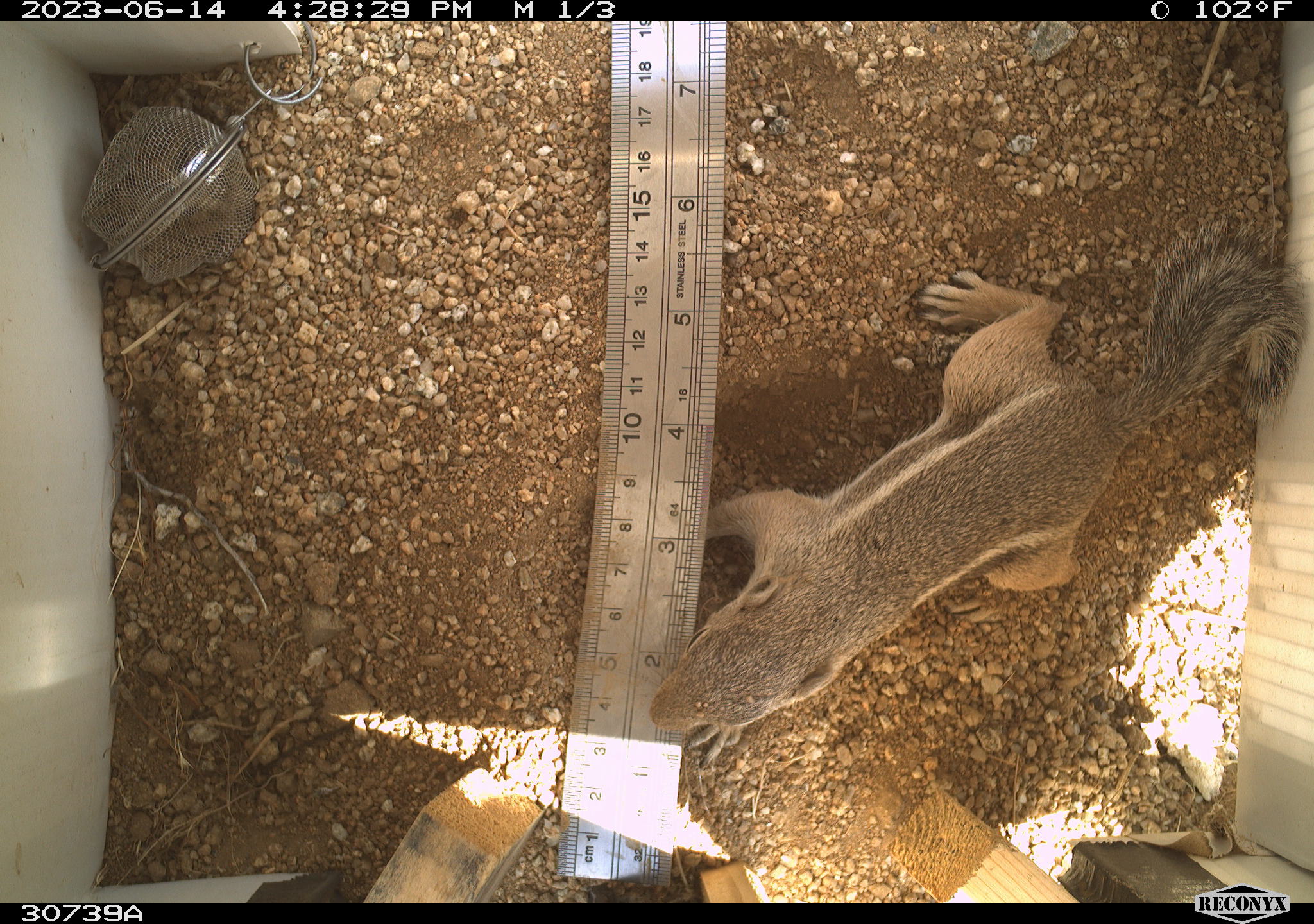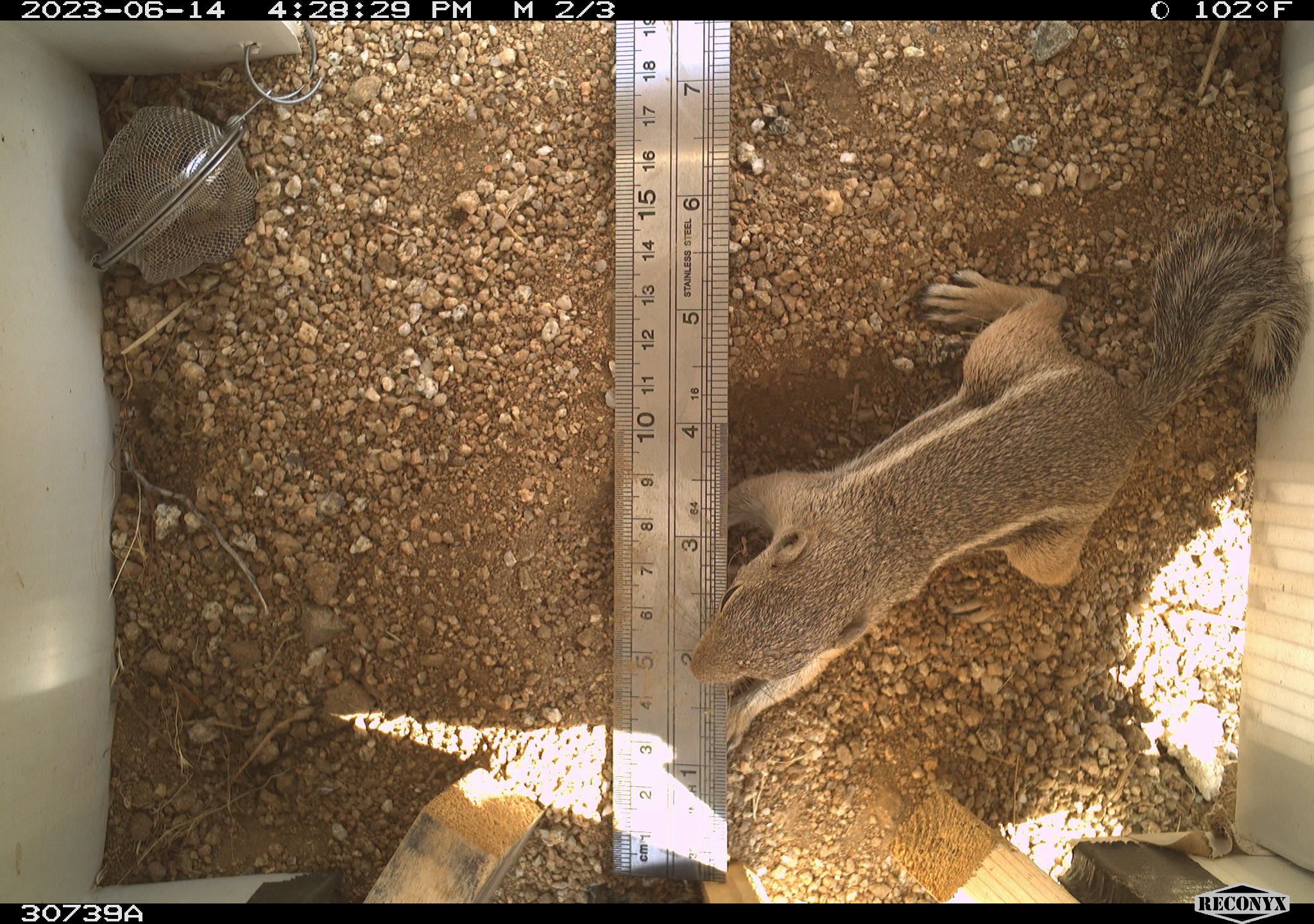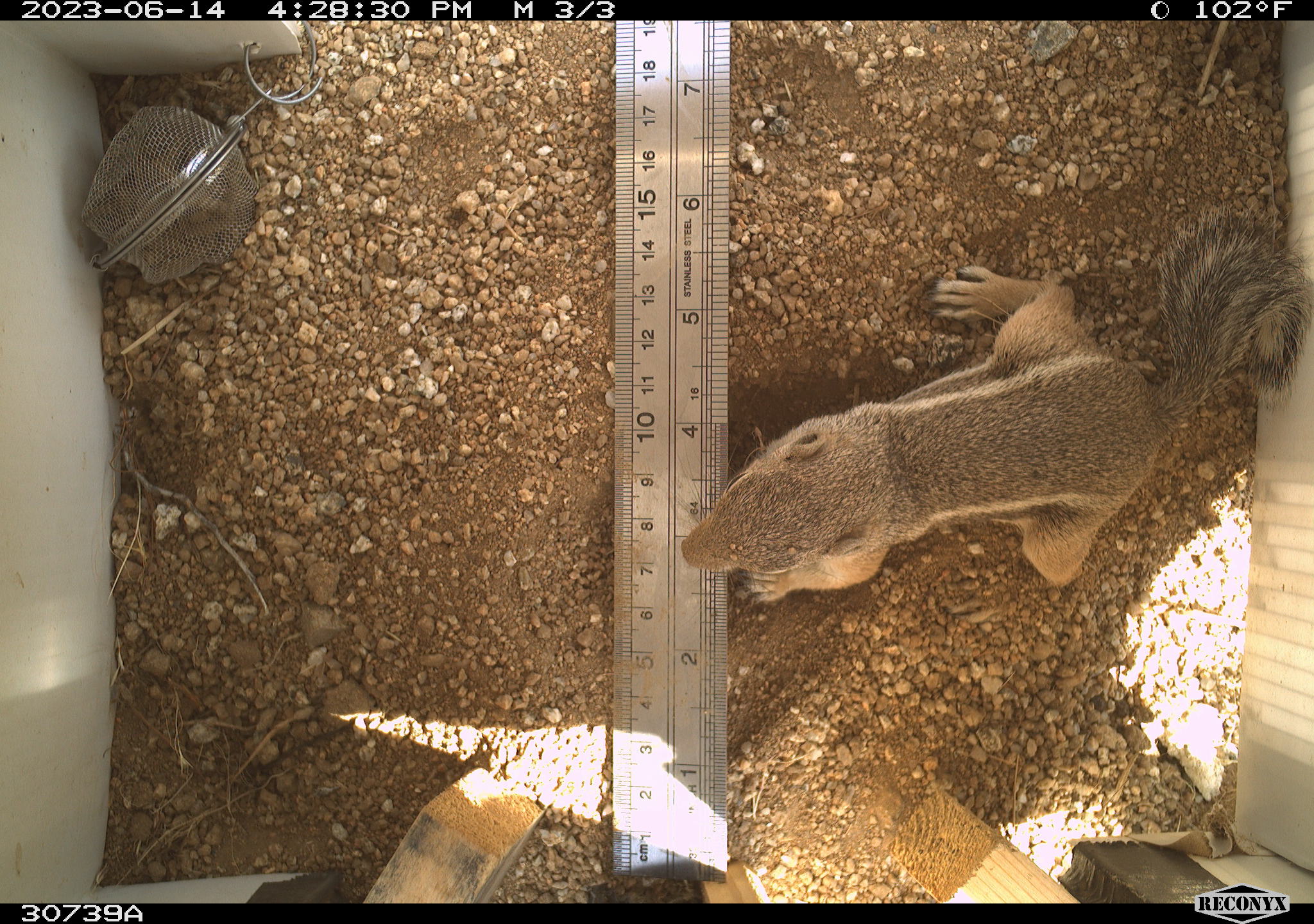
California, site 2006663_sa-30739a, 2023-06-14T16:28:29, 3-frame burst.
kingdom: Animalia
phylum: Chordata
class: Mammalia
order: Rodentia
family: Sciuridae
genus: Ammospermophilus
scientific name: Ammospermophilus leucurus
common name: white-tailed antelope squirrel